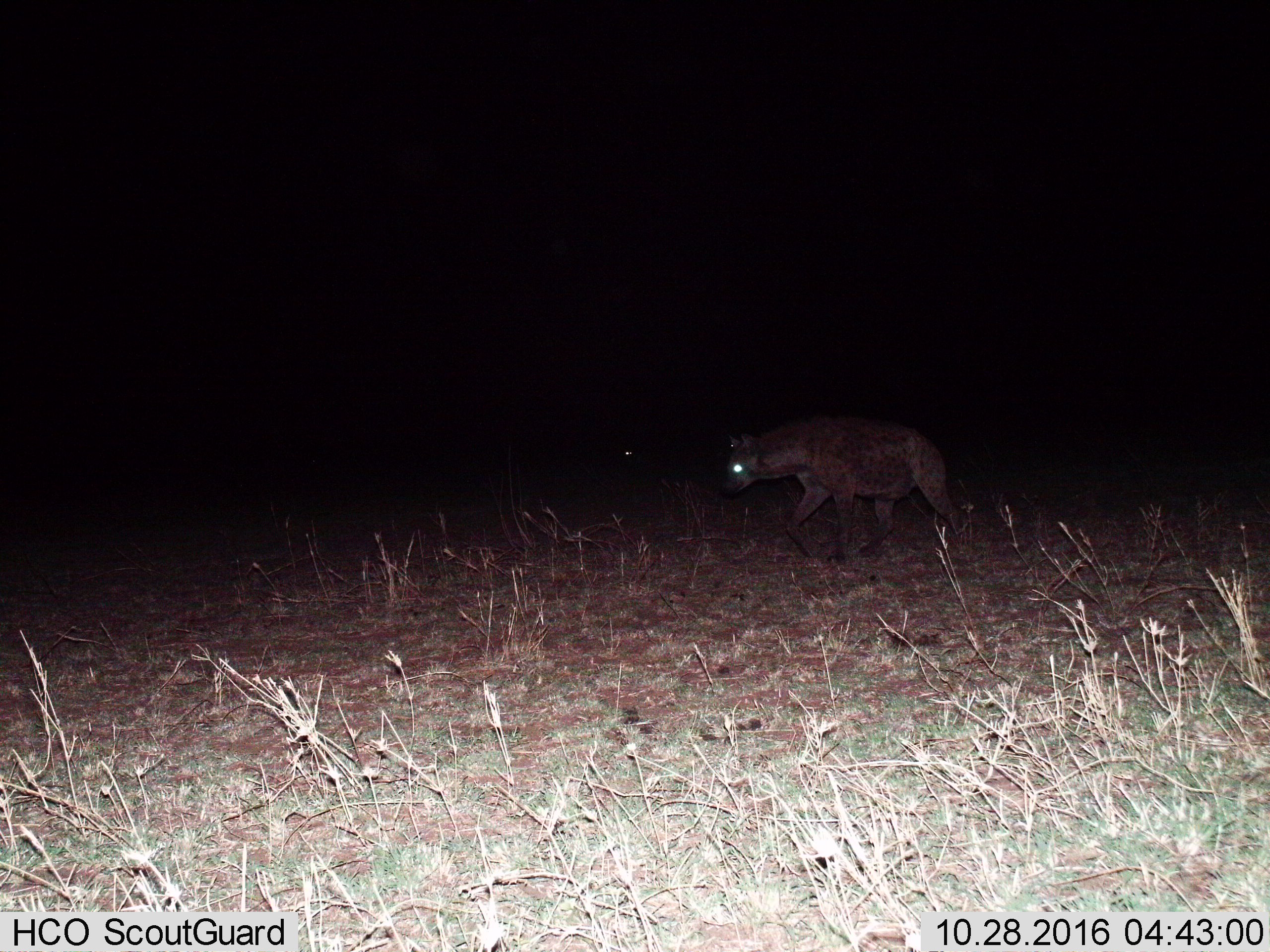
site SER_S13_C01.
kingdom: Animalia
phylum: Chordata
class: Mammalia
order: Carnivora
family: Hyaenidae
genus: Crocuta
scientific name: Crocuta crocuta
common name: spotted hyena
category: hyenaspotted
Hyenaspotted (spotted hyena) (Crocuta crocuta), count 1. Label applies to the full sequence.